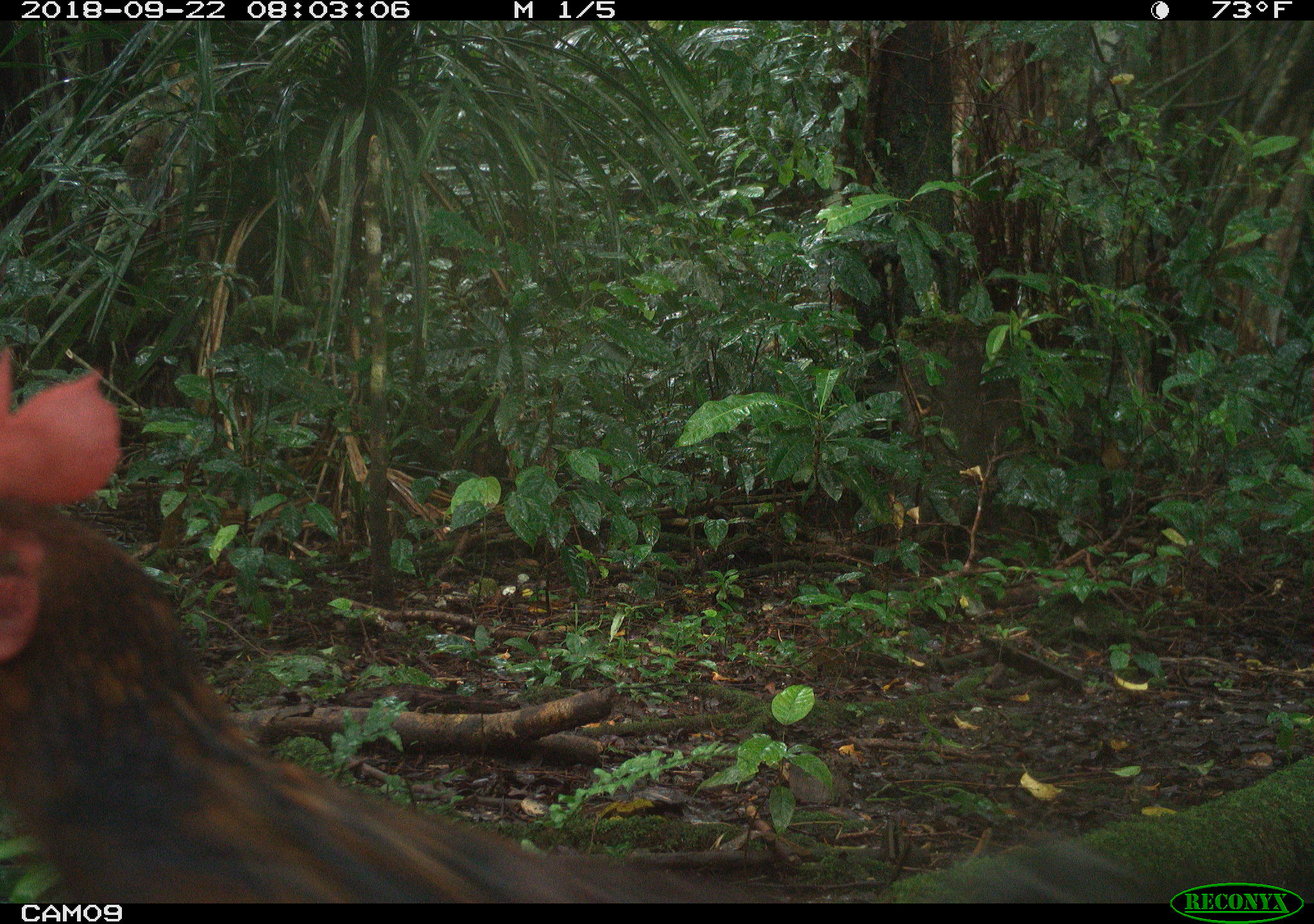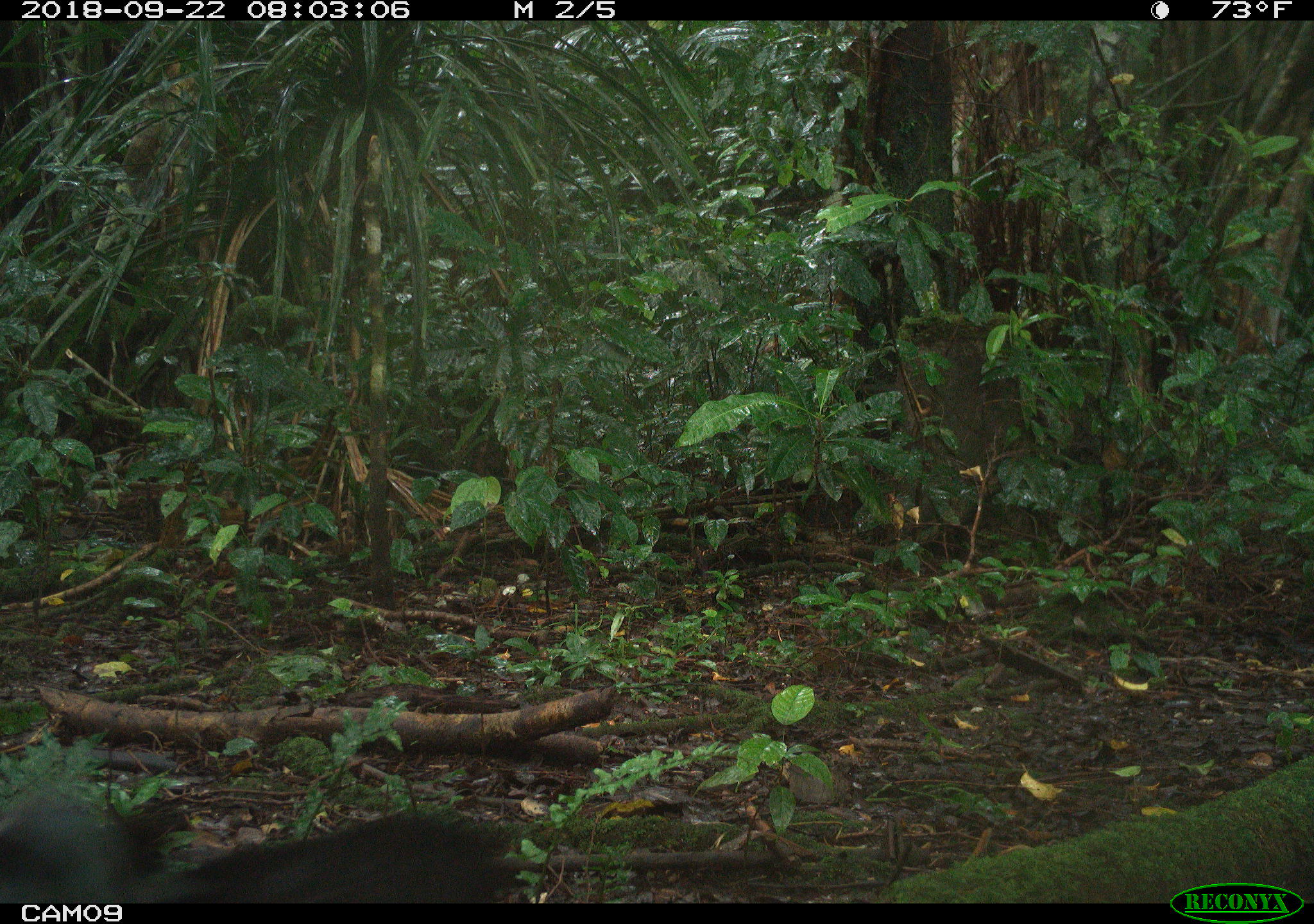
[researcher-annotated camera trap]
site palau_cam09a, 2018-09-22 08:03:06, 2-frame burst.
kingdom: Animalia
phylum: Chordata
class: Aves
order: Galliformes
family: Phasianidae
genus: Gallus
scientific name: Gallus gallus domesticus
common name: rooster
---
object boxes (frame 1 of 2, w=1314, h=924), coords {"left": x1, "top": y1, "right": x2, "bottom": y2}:
rooster: {"left": 0, "top": 327, "right": 886, "bottom": 906}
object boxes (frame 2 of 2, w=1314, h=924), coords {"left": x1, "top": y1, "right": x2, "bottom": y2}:
rooster: {"left": 0, "top": 782, "right": 510, "bottom": 902}